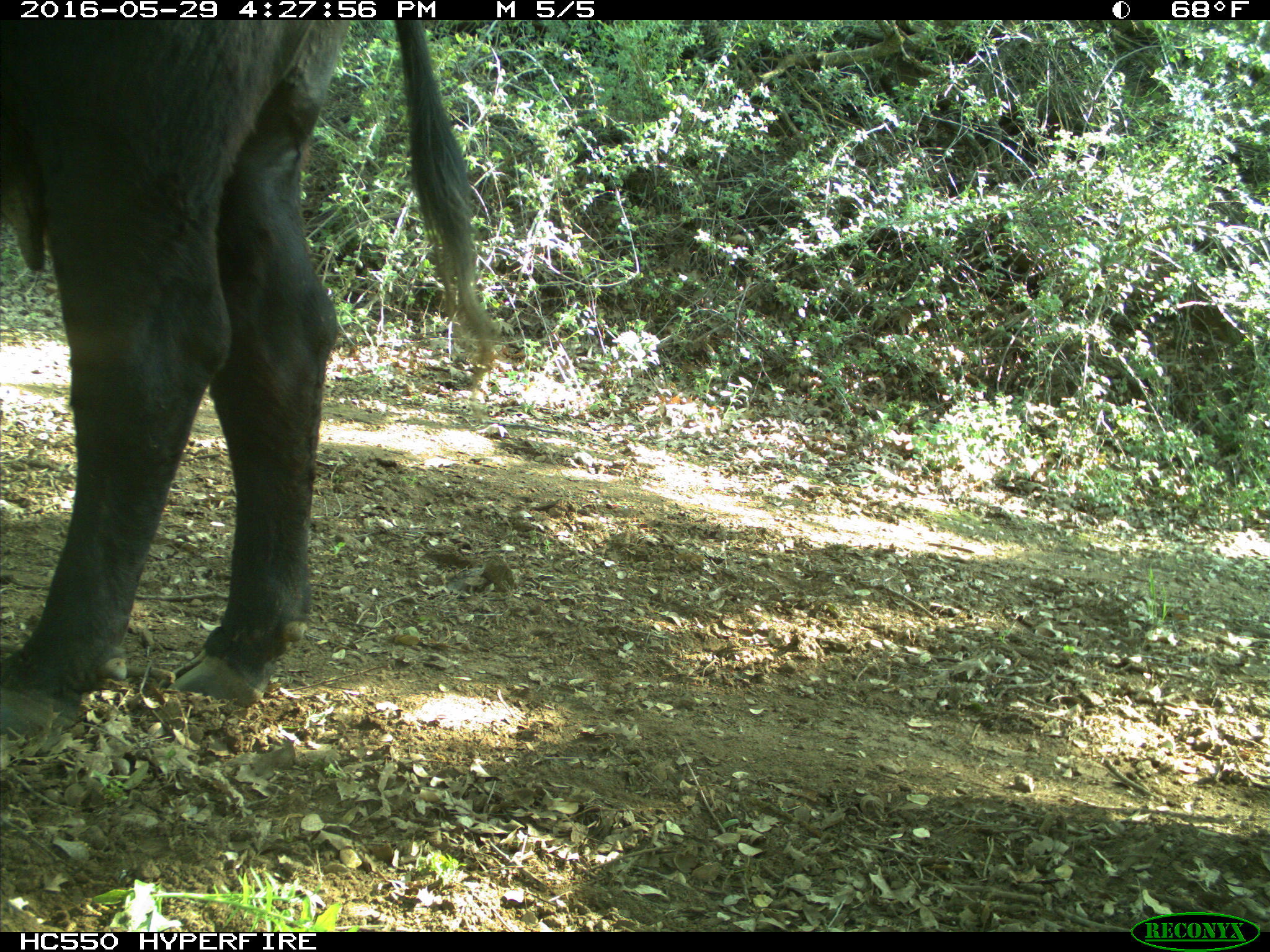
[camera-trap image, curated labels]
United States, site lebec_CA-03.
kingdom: Animalia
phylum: Chordata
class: Mammalia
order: Artiodactyla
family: Bovidae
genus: Bos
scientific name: Bos taurus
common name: domestic cow